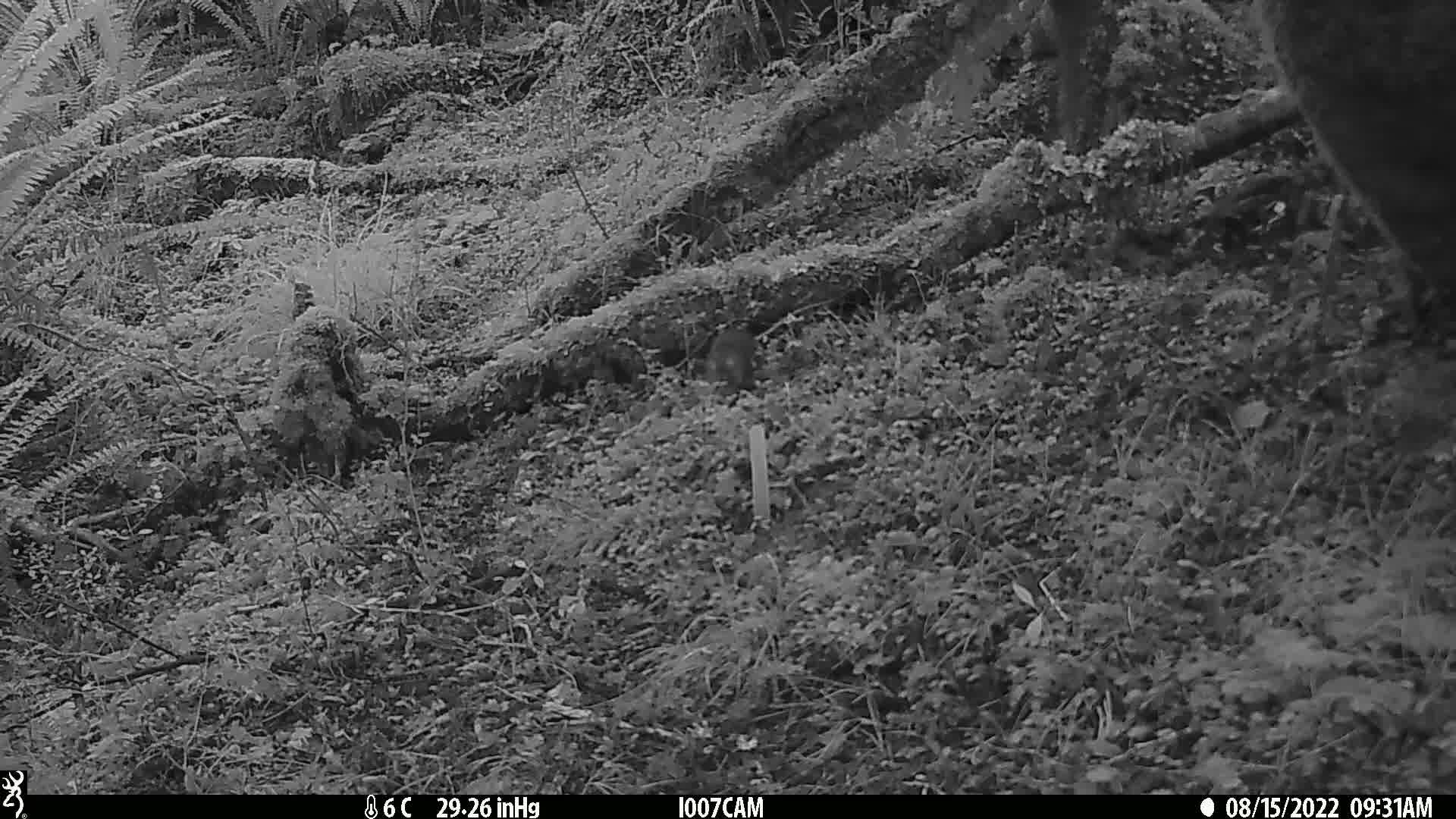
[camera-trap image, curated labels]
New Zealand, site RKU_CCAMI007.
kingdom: Animalia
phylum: Chordata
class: Mammalia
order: Rodentia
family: Muridae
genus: Rattus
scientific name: Rattus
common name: rat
Rat (Rattus).